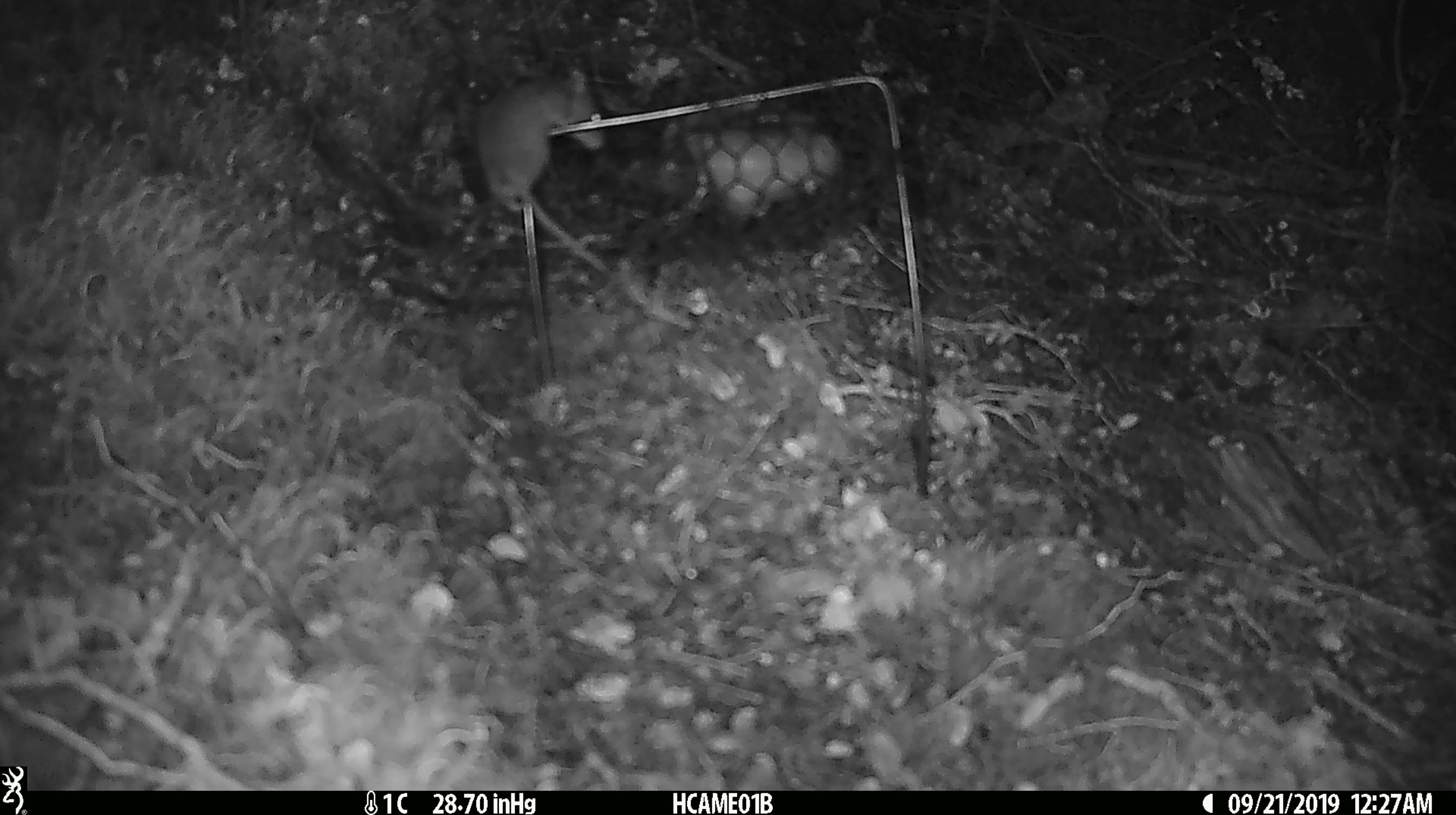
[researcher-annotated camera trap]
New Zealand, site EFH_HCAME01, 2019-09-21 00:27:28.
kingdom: Animalia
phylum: Chordata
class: Mammalia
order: Rodentia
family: Muridae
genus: Mus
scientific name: Mus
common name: mouse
Mouse (Mus).